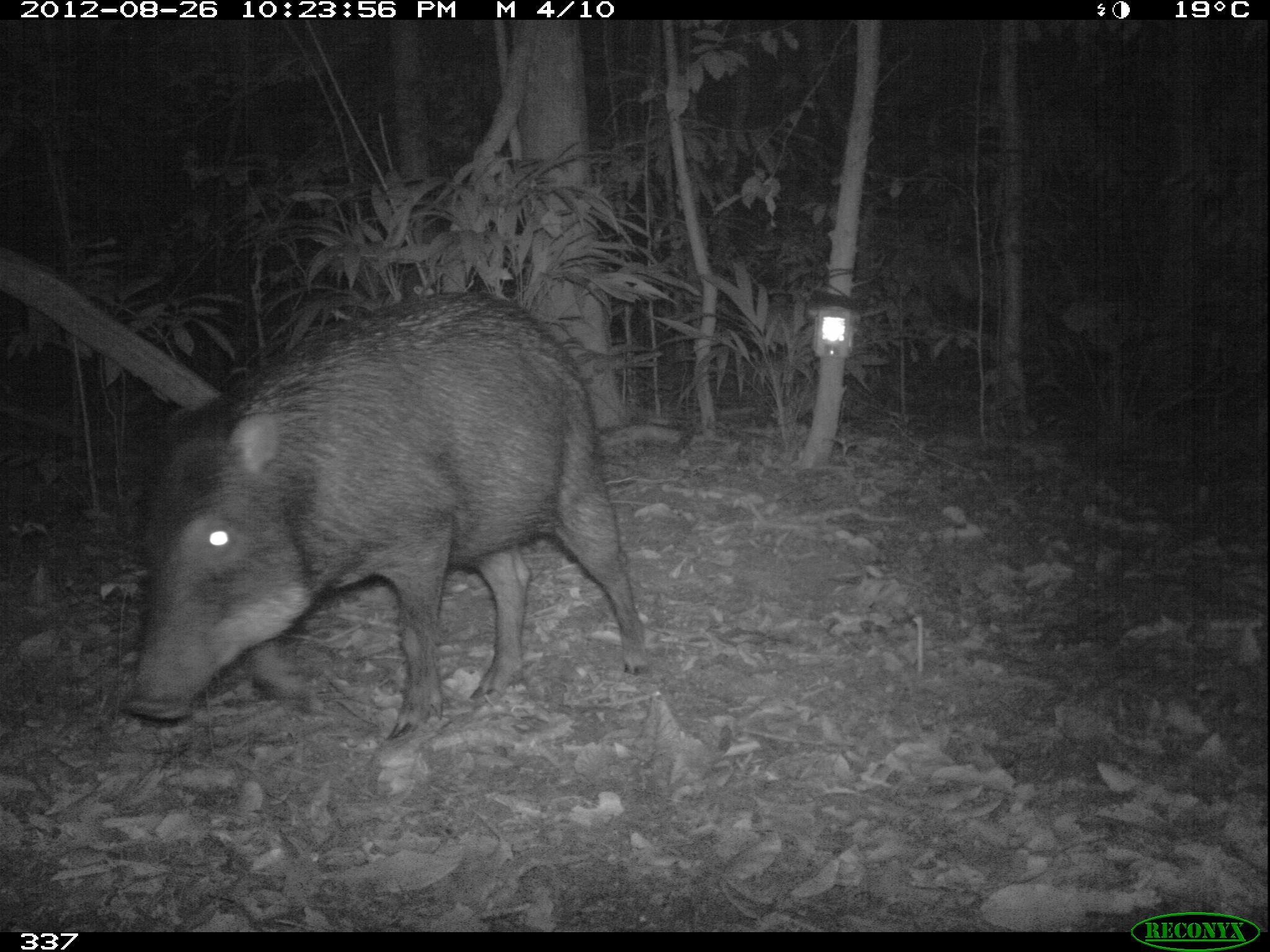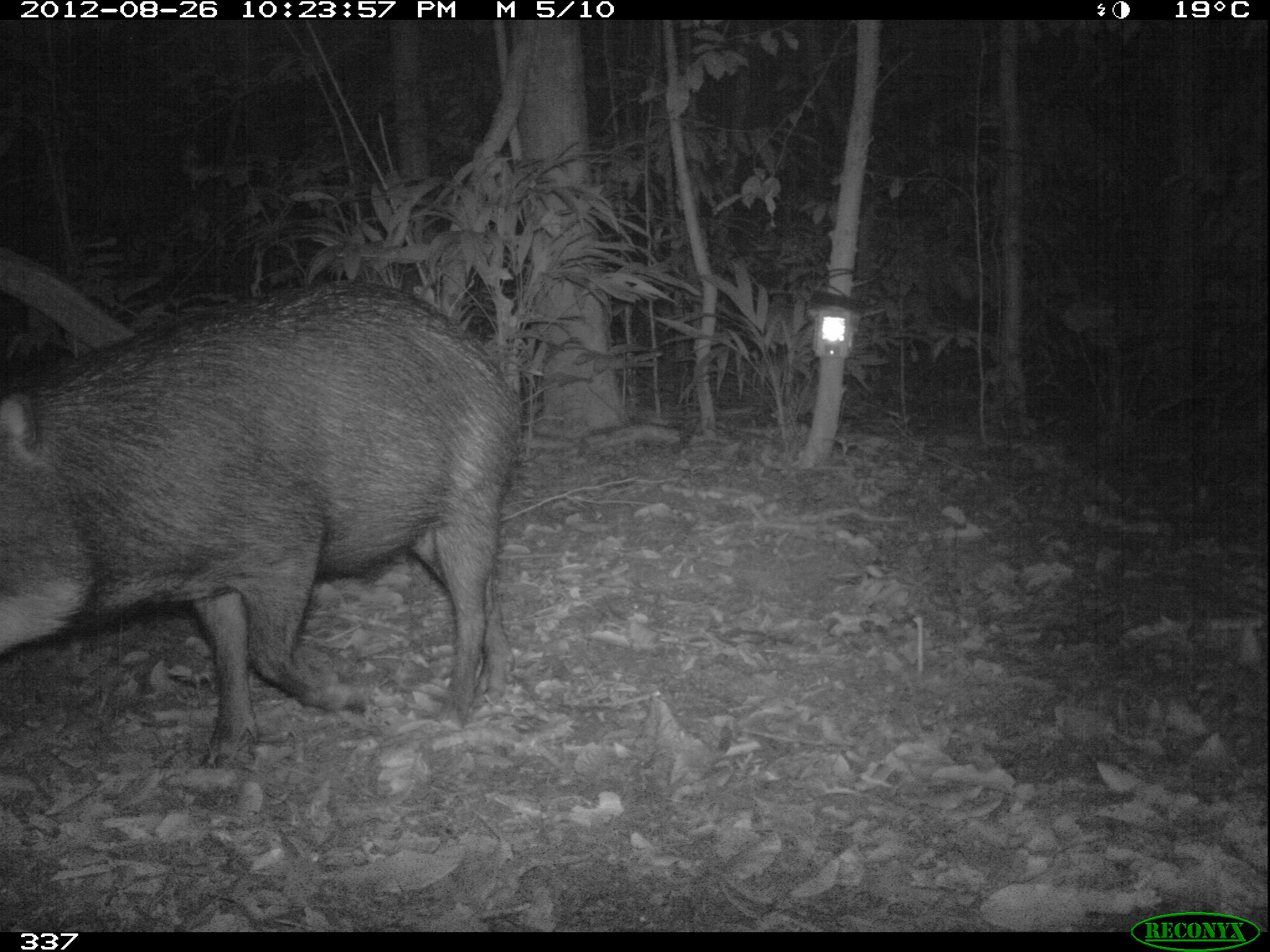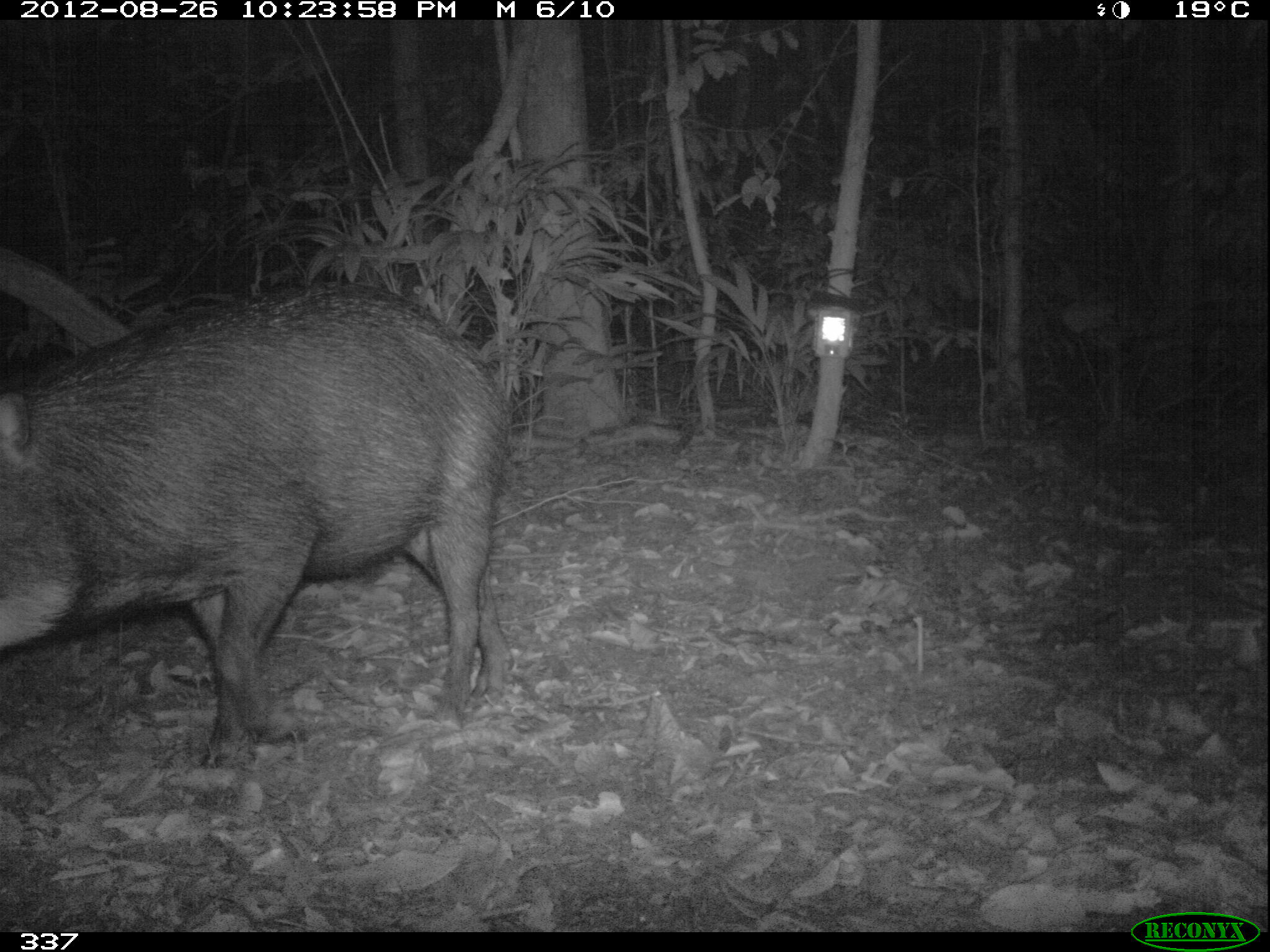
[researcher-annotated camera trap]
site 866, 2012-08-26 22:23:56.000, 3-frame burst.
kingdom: Animalia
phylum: Chordata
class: Mammalia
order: Artiodactyla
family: Tayassuidae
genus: Tayassu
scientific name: Tayassu pecari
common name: white-lipped peccary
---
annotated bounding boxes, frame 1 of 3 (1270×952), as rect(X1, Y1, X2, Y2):
tayassu pecari: rect(120, 292, 650, 740)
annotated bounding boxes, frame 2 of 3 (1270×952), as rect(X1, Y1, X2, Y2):
tayassu pecari: rect(0, 280, 520, 768)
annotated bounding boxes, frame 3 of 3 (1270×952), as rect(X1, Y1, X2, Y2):
tayassu pecari: rect(0, 281, 516, 761)